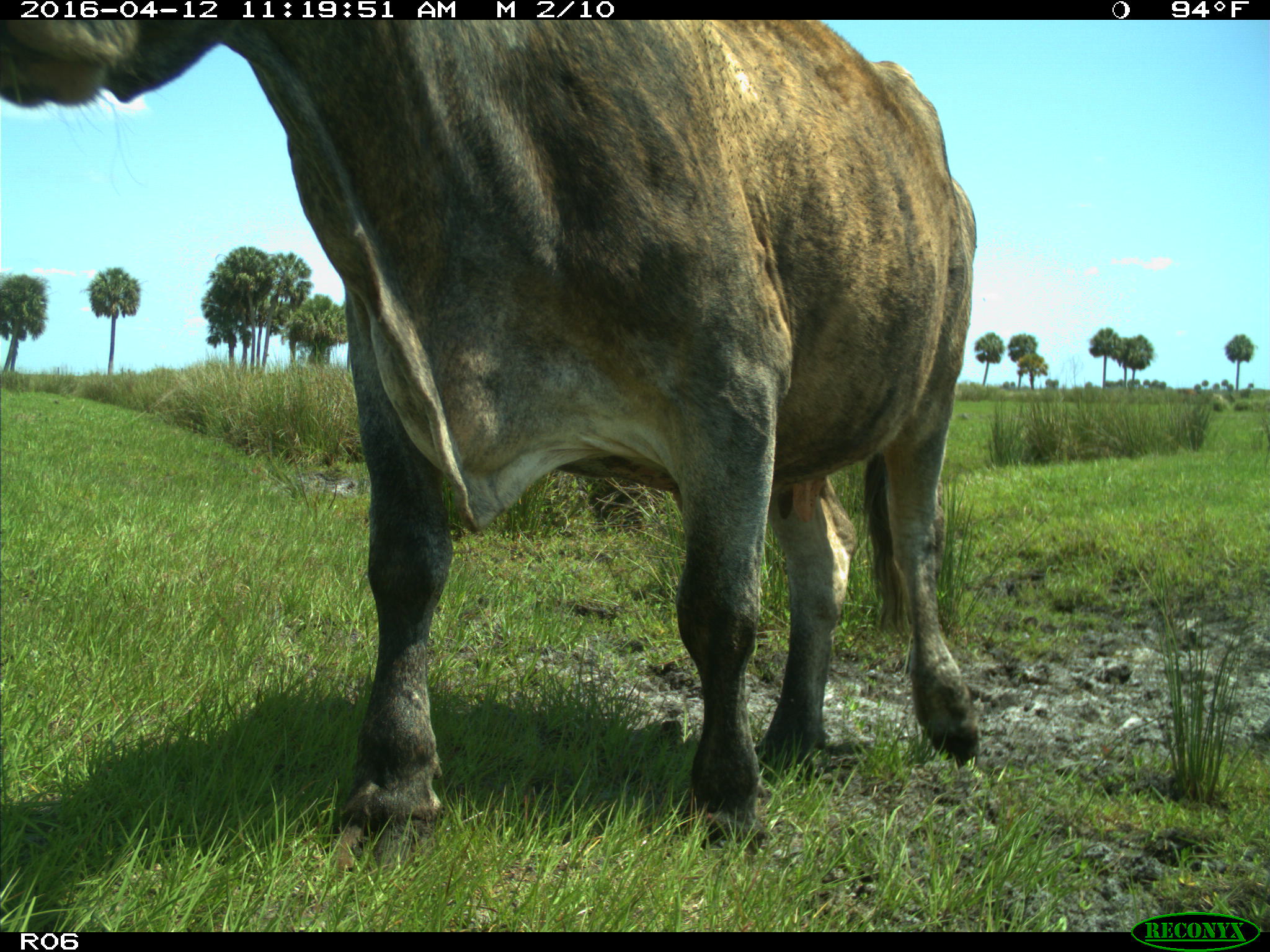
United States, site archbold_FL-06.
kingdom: Animalia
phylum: Chordata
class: Mammalia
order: Artiodactyla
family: Bovidae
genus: Bos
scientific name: Bos taurus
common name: domestic cow